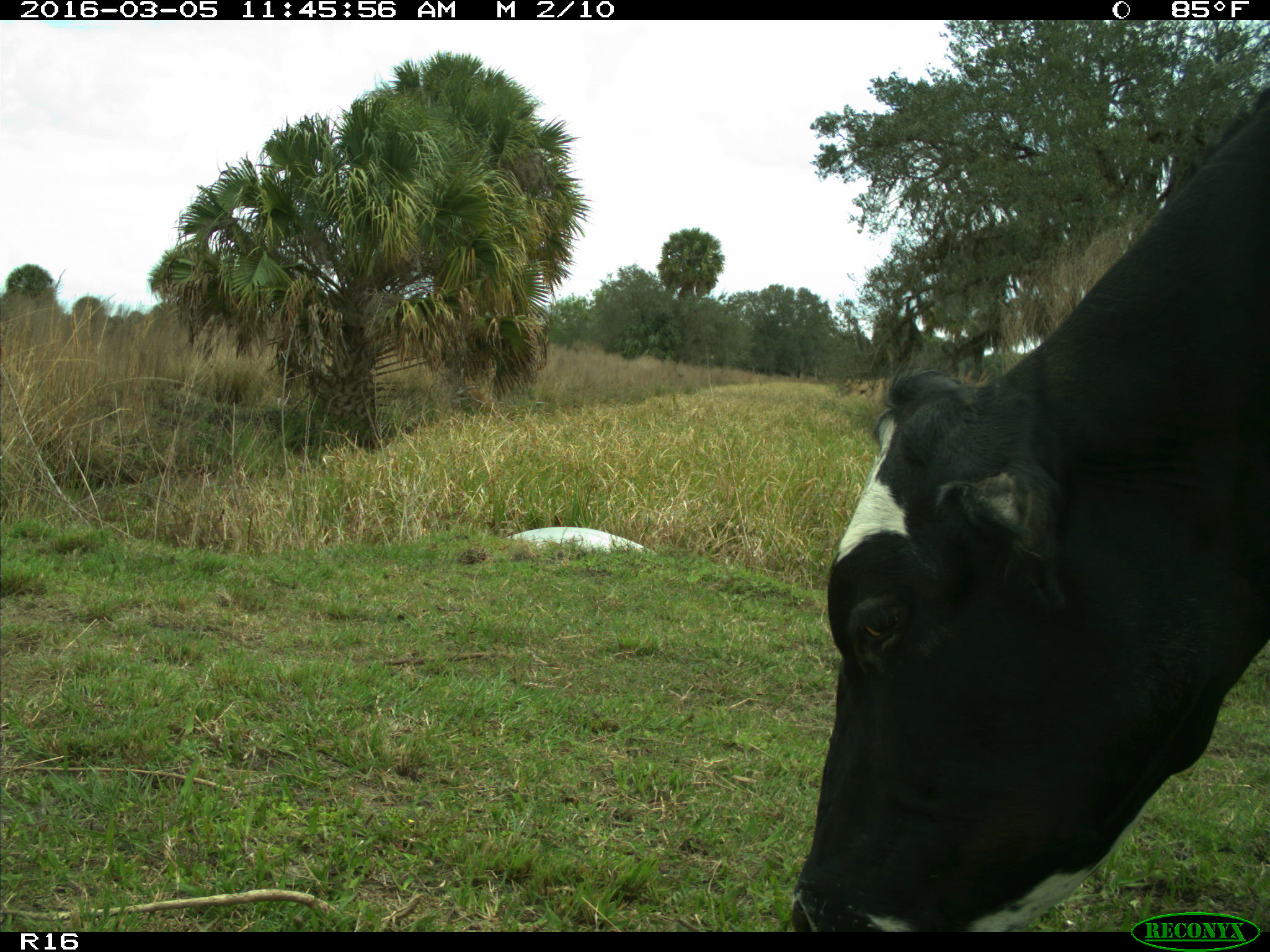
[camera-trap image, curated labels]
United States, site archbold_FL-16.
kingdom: Animalia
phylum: Chordata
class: Mammalia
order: Artiodactyla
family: Bovidae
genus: Bos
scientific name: Bos taurus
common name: domestic cow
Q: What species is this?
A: Bos taurus (domestic cow).